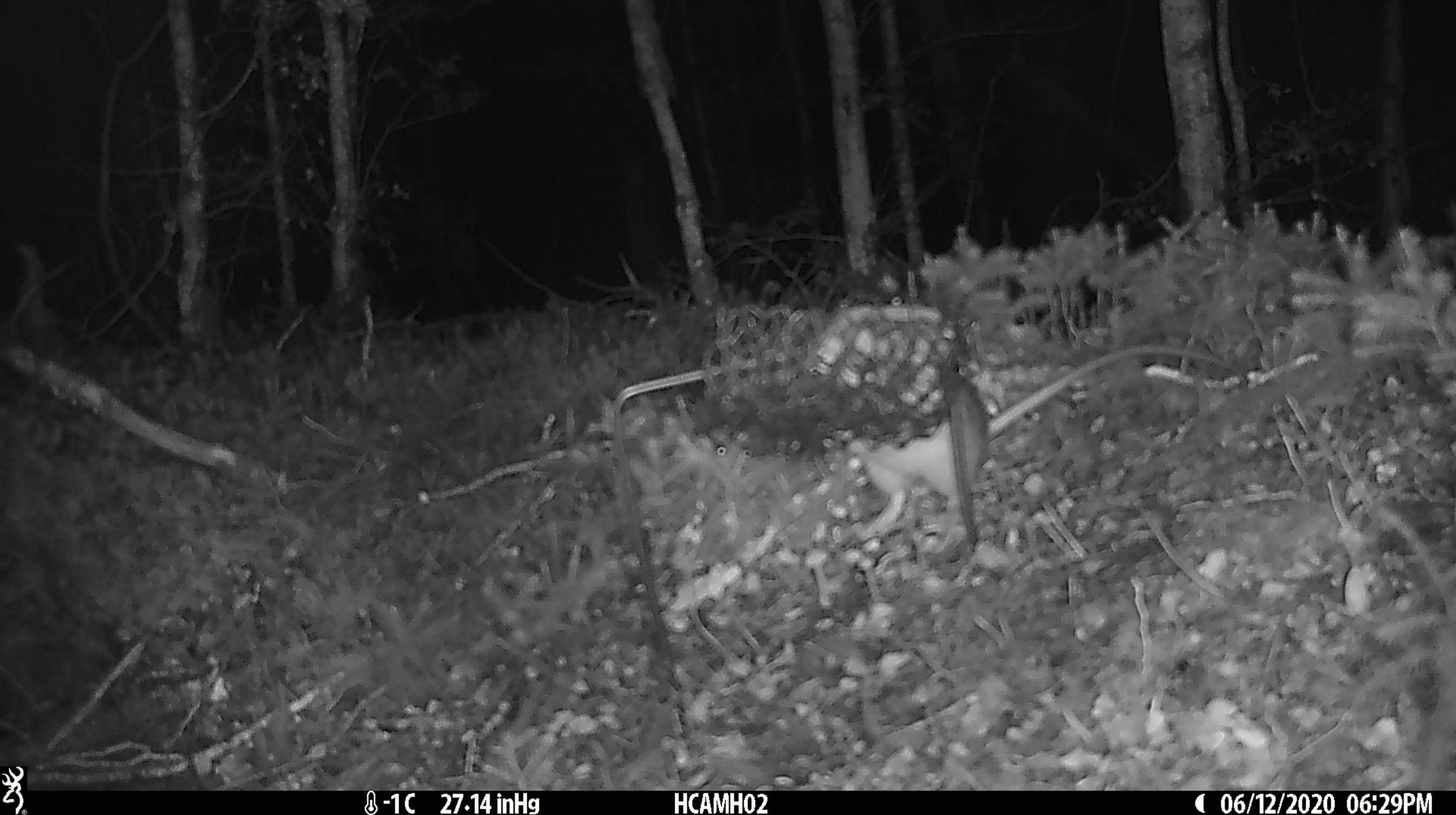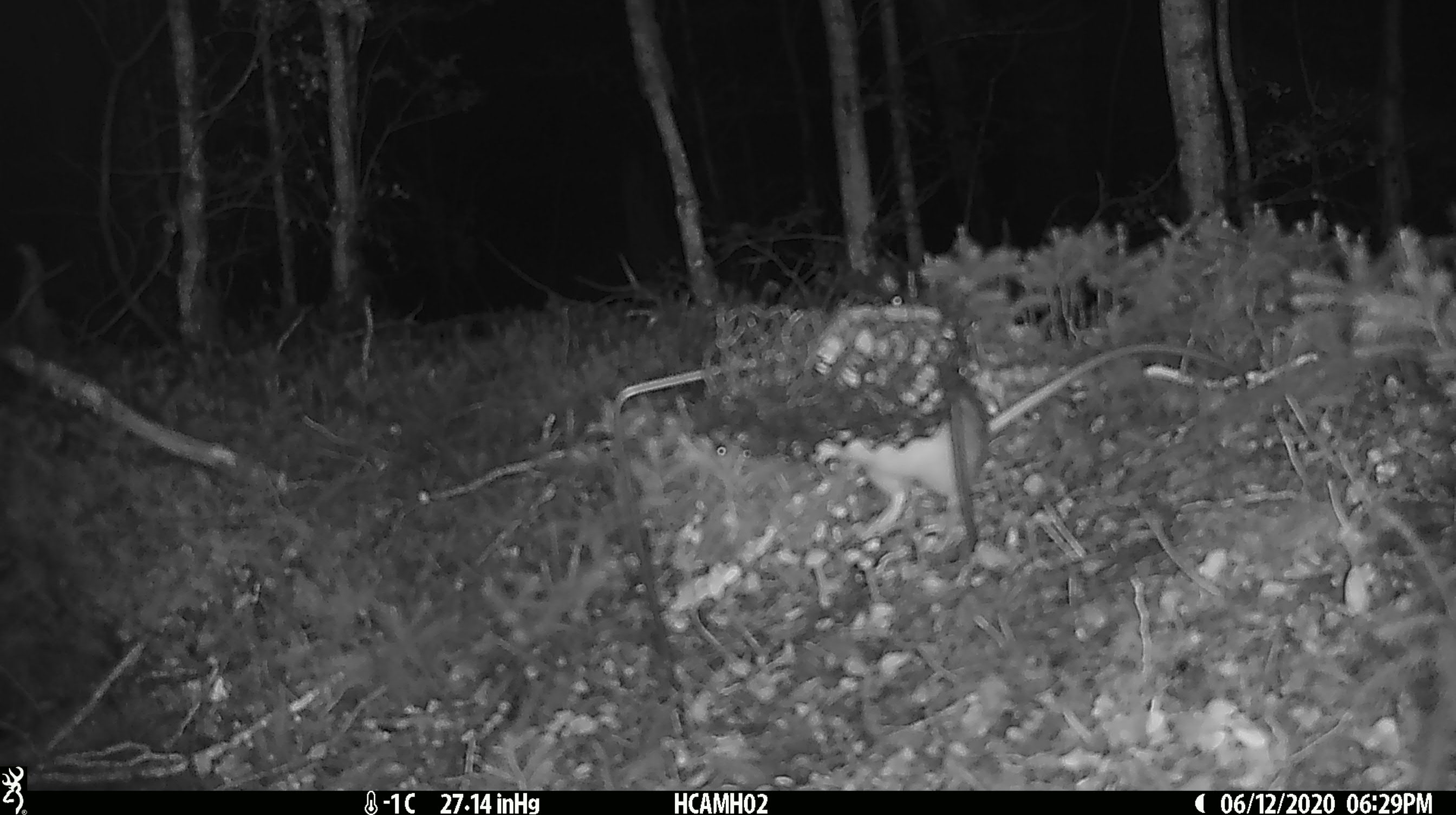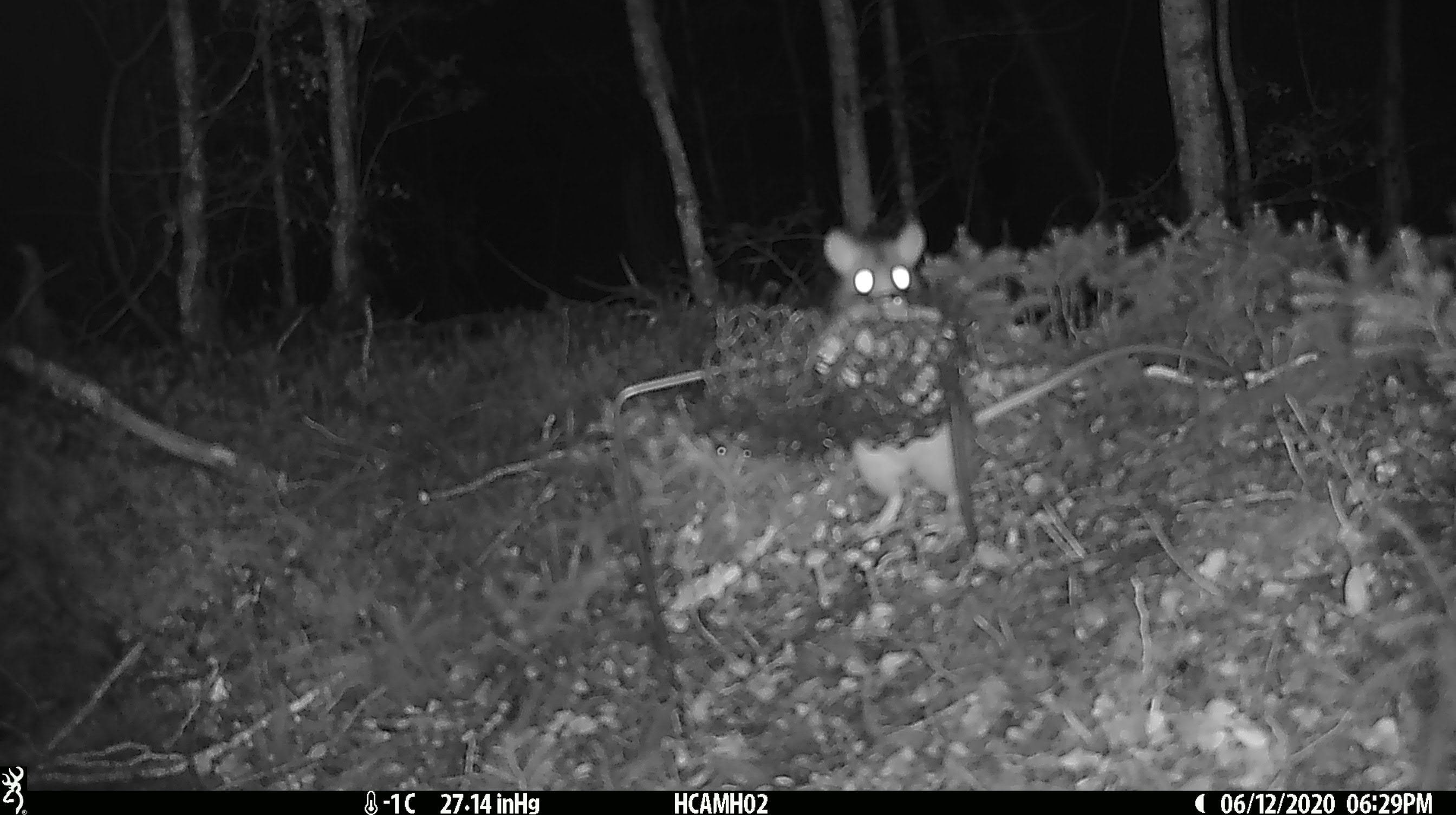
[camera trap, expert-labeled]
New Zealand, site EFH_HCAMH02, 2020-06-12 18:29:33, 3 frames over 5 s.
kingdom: Animalia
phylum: Chordata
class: Mammalia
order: Rodentia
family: Muridae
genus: Rattus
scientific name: Rattus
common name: rat